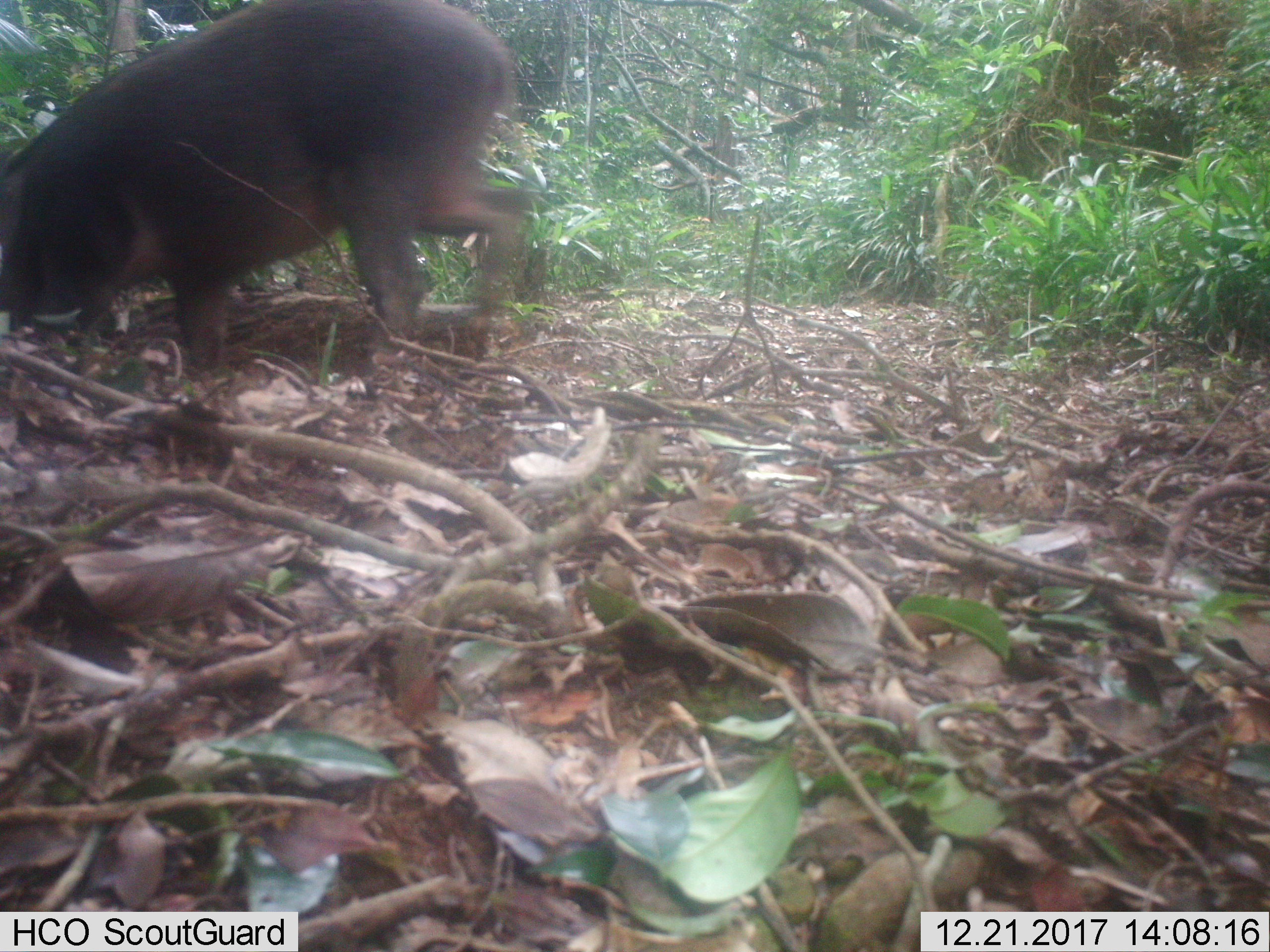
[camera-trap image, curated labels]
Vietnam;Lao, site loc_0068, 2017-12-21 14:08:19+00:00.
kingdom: Animalia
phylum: Chordata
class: Mammalia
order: Artiodactyla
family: Suidae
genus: Sus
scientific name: Sus scrofa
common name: eurasian wild pig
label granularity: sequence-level